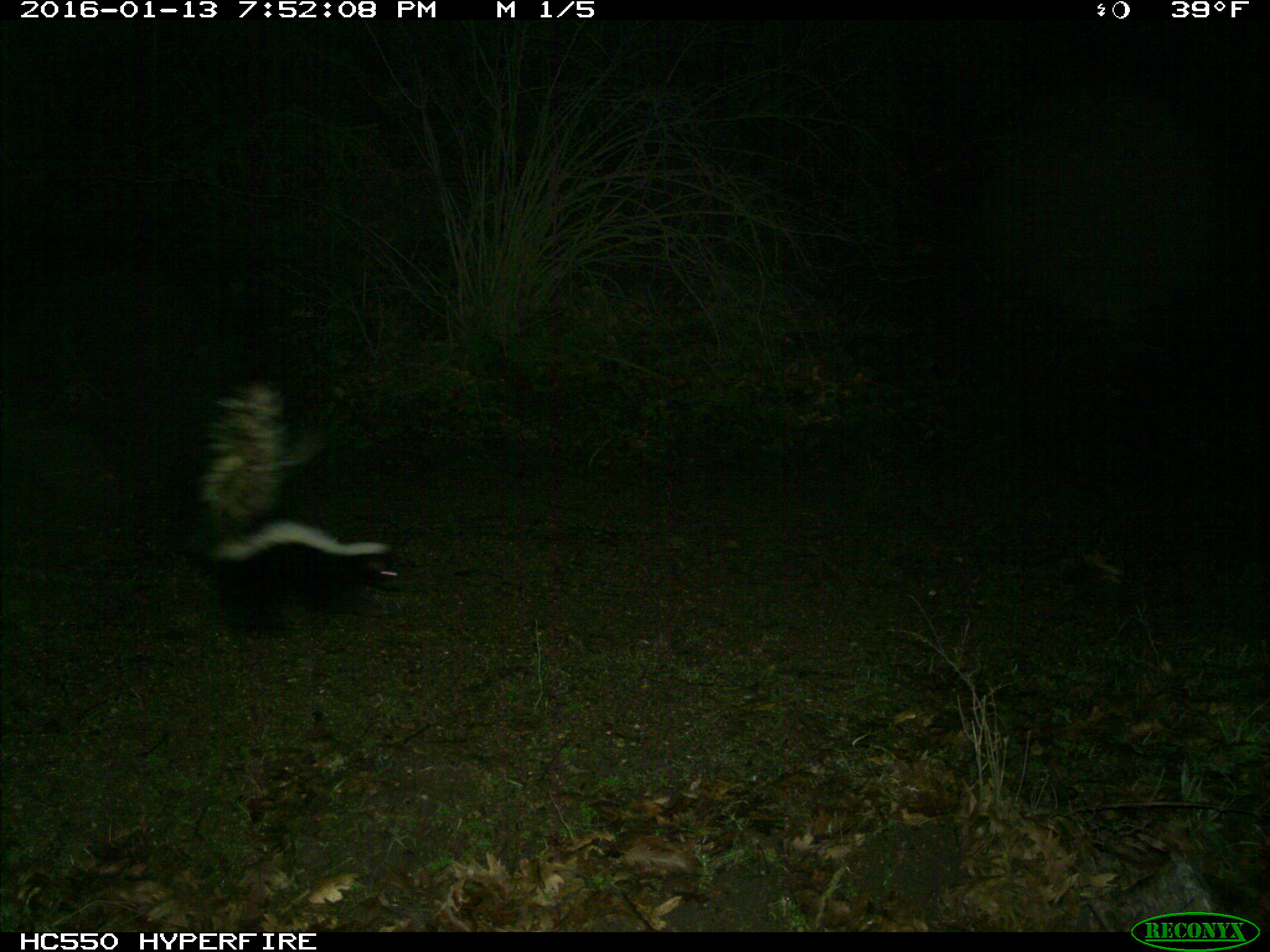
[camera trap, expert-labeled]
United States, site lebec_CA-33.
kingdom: Animalia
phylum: Chordata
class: Mammalia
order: Carnivora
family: Mephitidae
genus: Mephitis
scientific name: Mephitis mephitis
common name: striped skunk